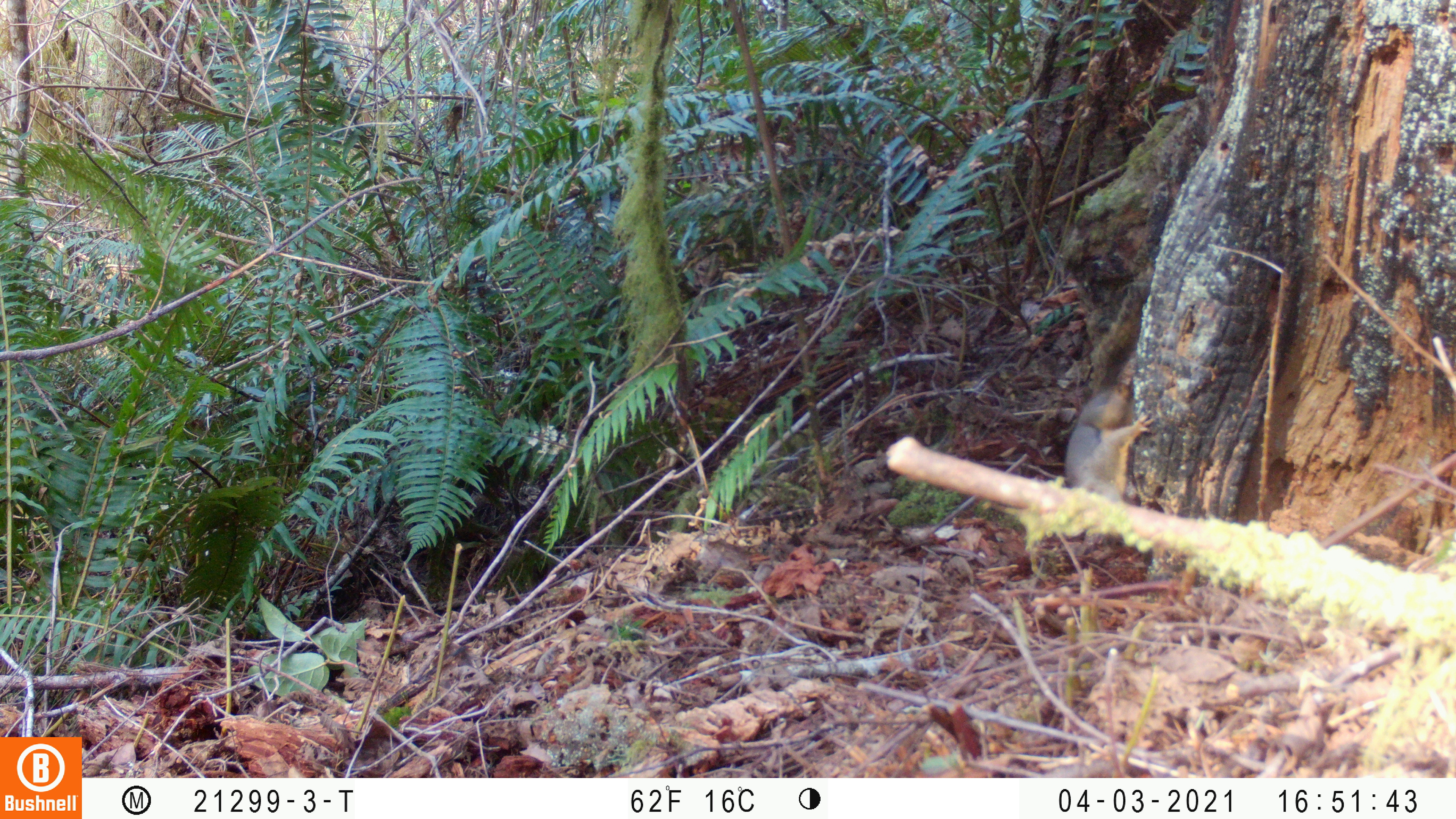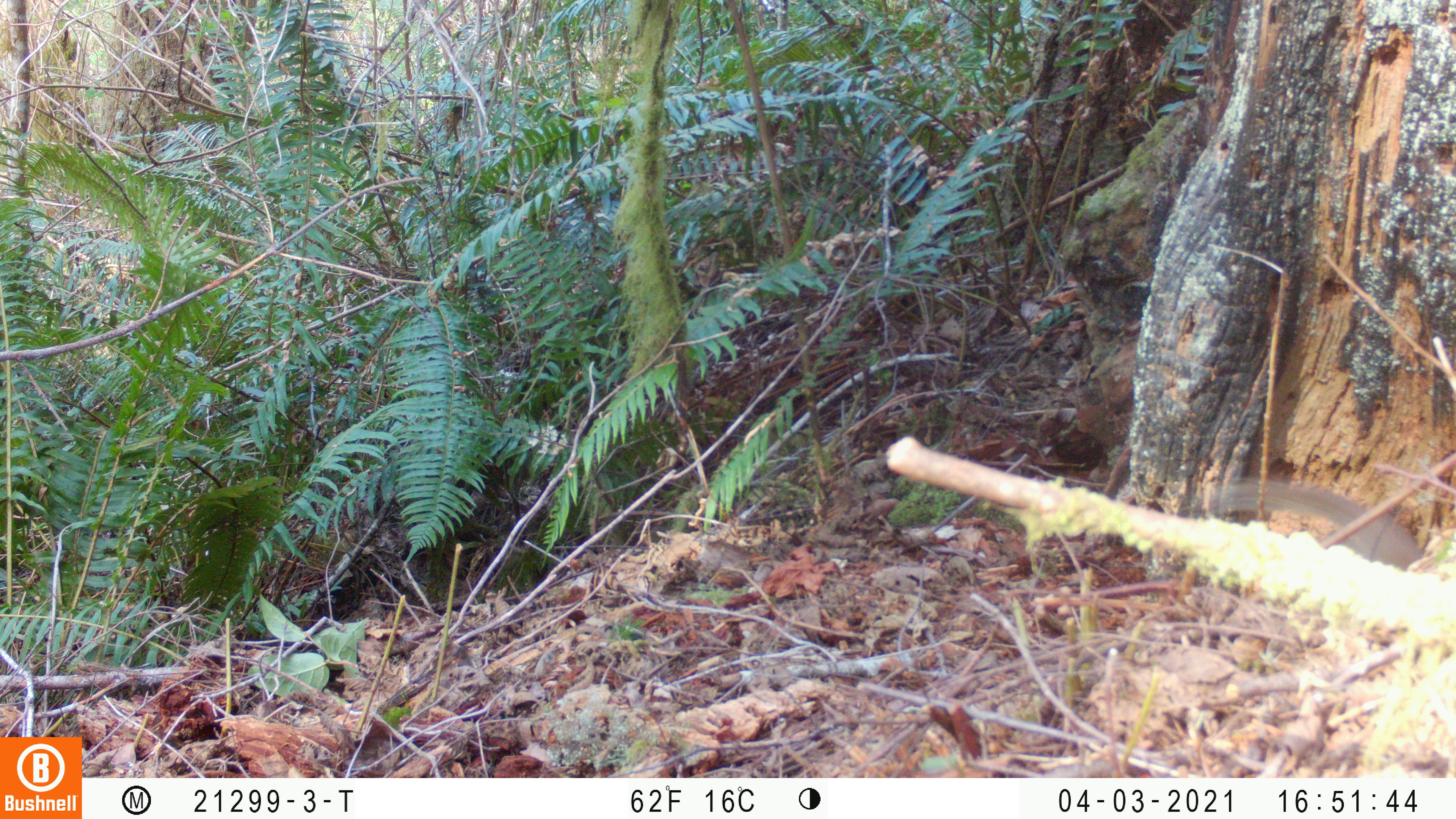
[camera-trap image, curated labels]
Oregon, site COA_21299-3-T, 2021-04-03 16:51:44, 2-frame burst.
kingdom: Animalia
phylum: Chordata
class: Mammalia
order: Rodentia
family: Sciuridae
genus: Tamiasciurus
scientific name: Tamiasciurus douglasii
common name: douglas squirrel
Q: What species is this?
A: Douglas squirrel (Tamiasciurus douglasii).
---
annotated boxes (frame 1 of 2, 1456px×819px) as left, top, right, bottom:
douglas squirrel: 1060, 282, 1155, 506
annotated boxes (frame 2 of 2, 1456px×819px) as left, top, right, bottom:
douglas squirrel: 1201, 473, 1415, 566